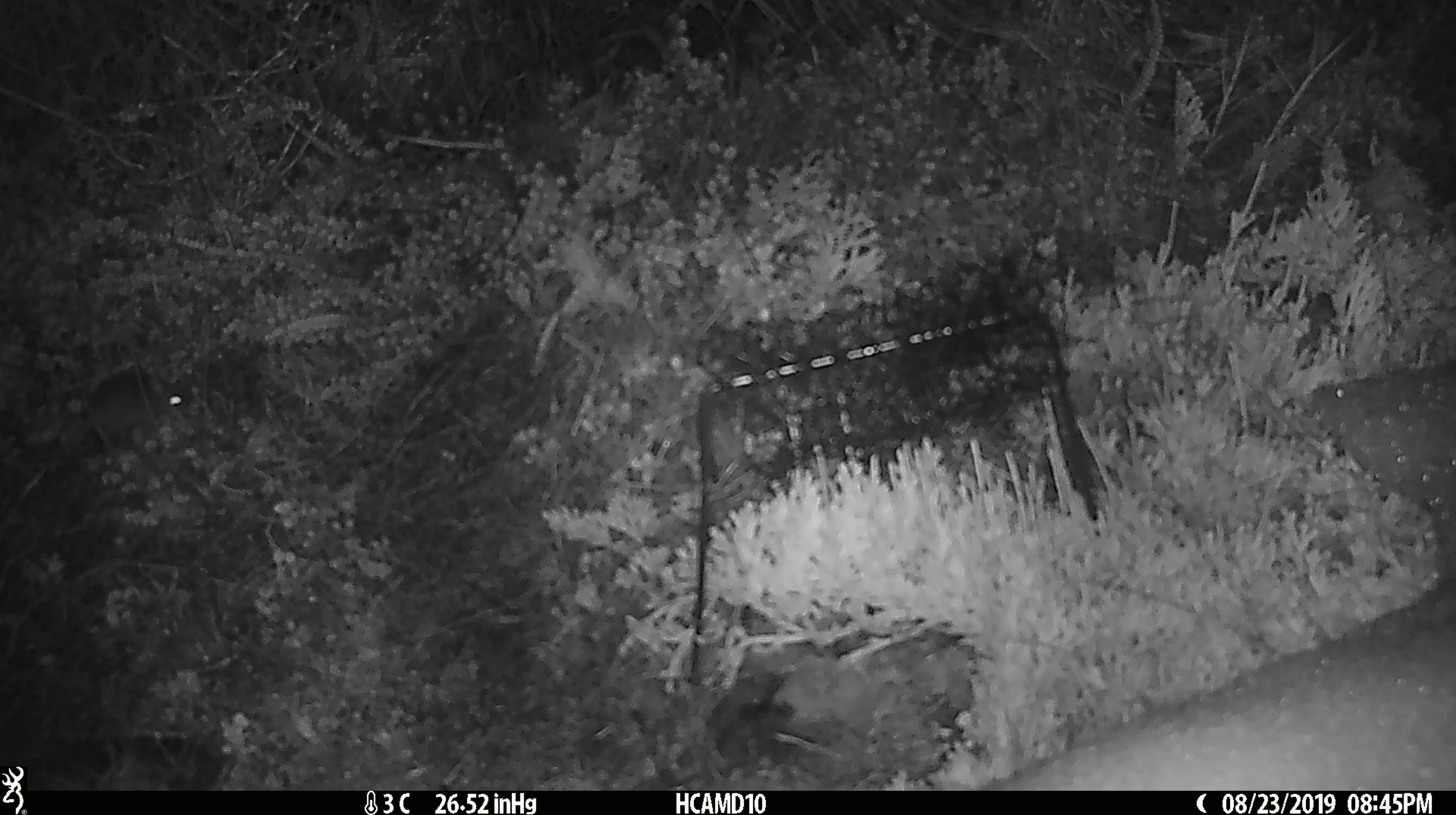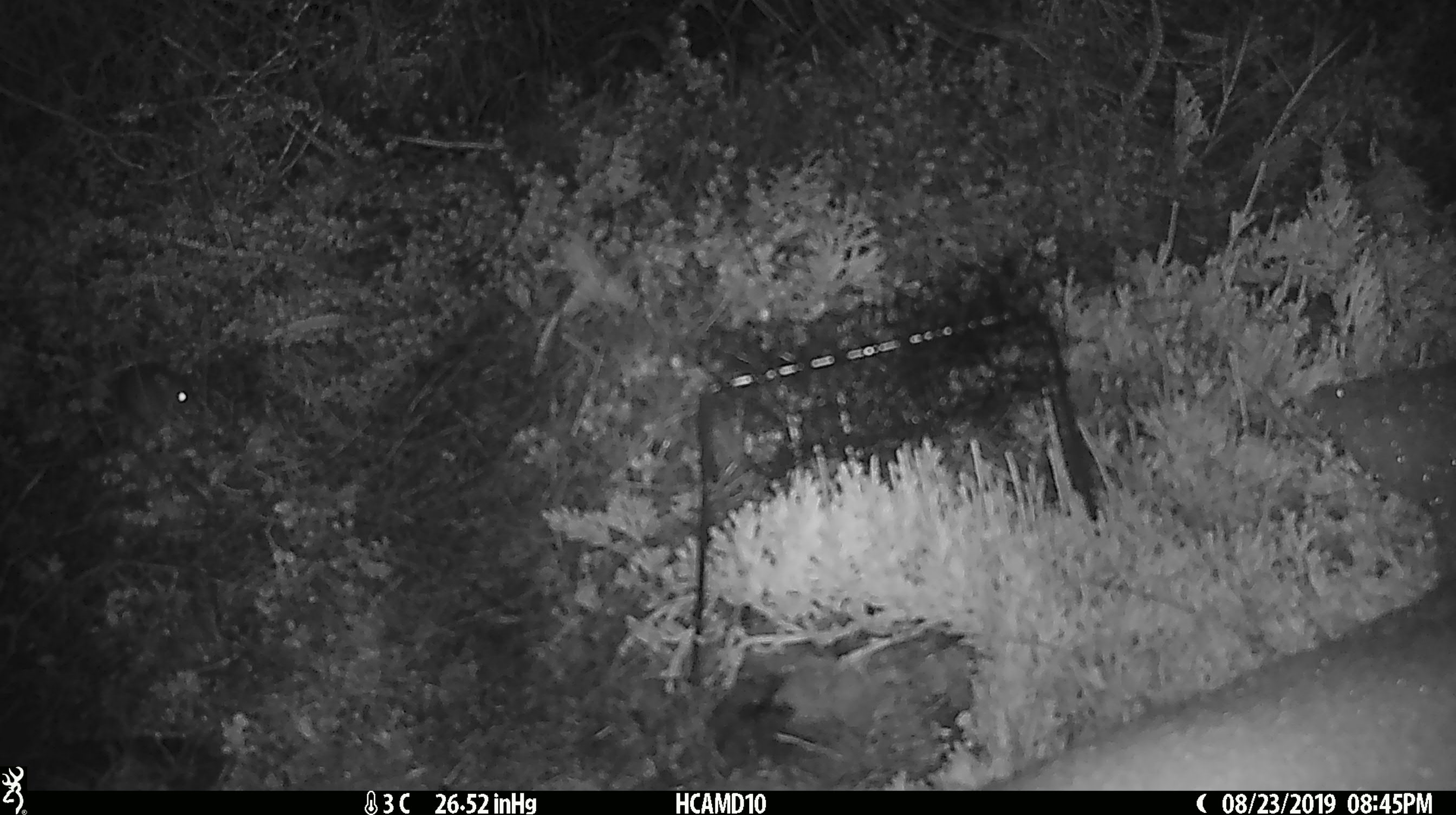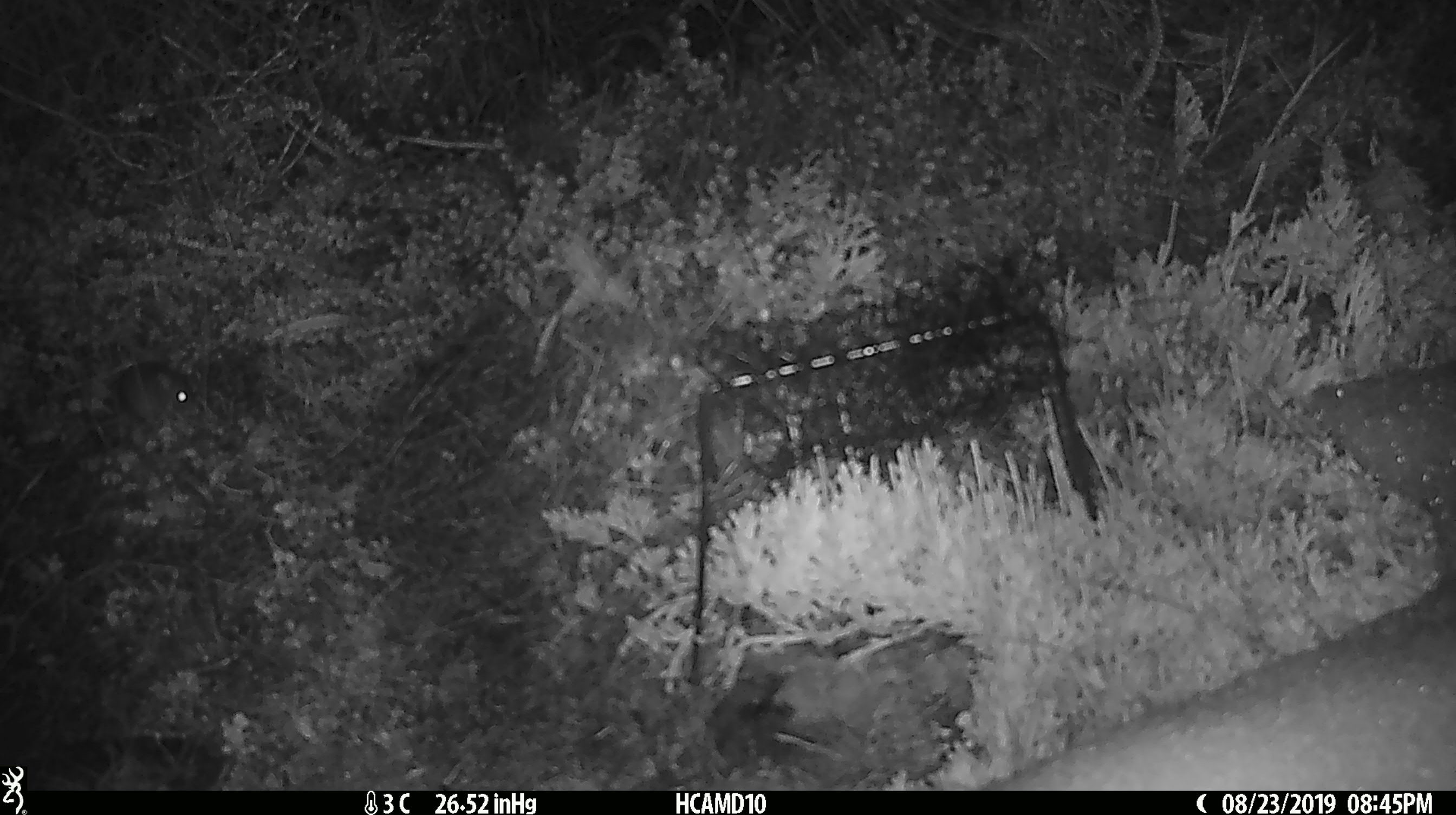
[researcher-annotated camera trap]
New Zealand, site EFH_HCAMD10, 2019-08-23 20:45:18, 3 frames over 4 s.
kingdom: Animalia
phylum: Chordata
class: Mammalia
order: Rodentia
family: Muridae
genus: Mus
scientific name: Mus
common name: mouse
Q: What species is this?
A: Mouse (Mus).